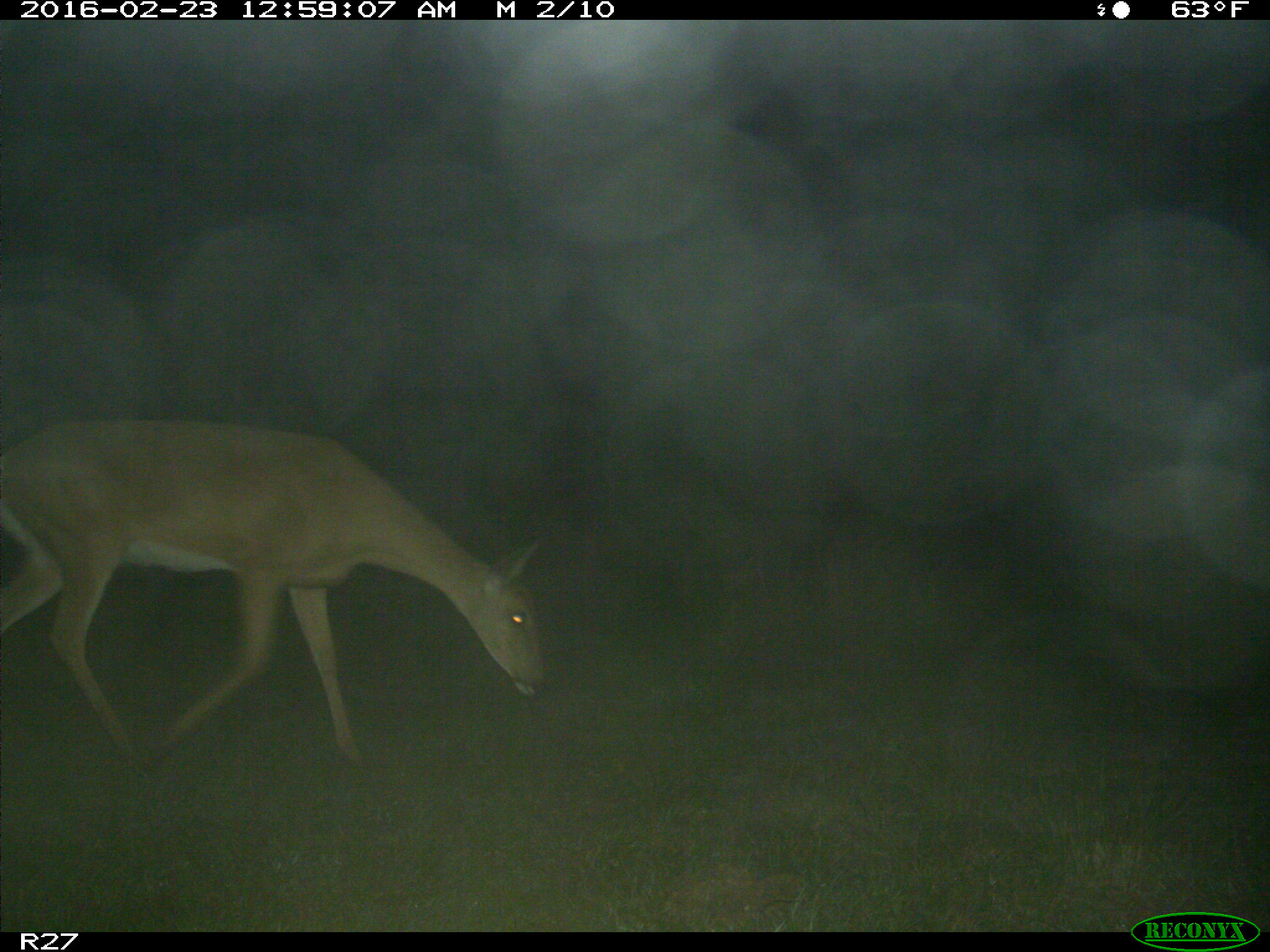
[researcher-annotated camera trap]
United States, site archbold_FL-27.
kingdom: Animalia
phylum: Chordata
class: Mammalia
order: Artiodactyla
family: Cervidae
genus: Odocoileus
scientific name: Odocoileus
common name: deer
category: unidentified deer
Unidentified deer (deer) (Odocoileus).